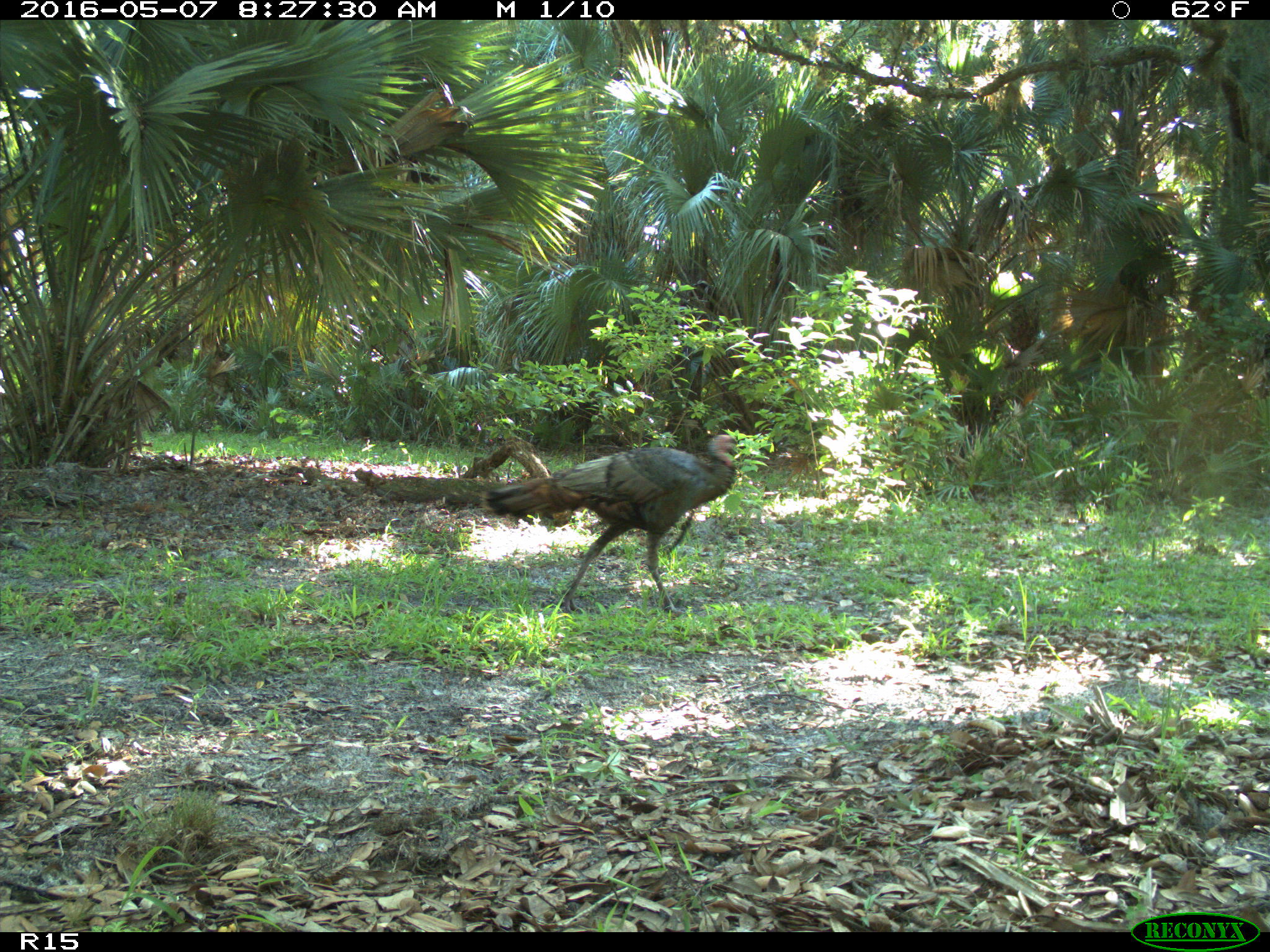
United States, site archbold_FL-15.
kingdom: Animalia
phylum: Chordata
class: Aves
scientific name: Aves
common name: birds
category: unidentified bird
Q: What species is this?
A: Unidentified bird (birds) (Aves).